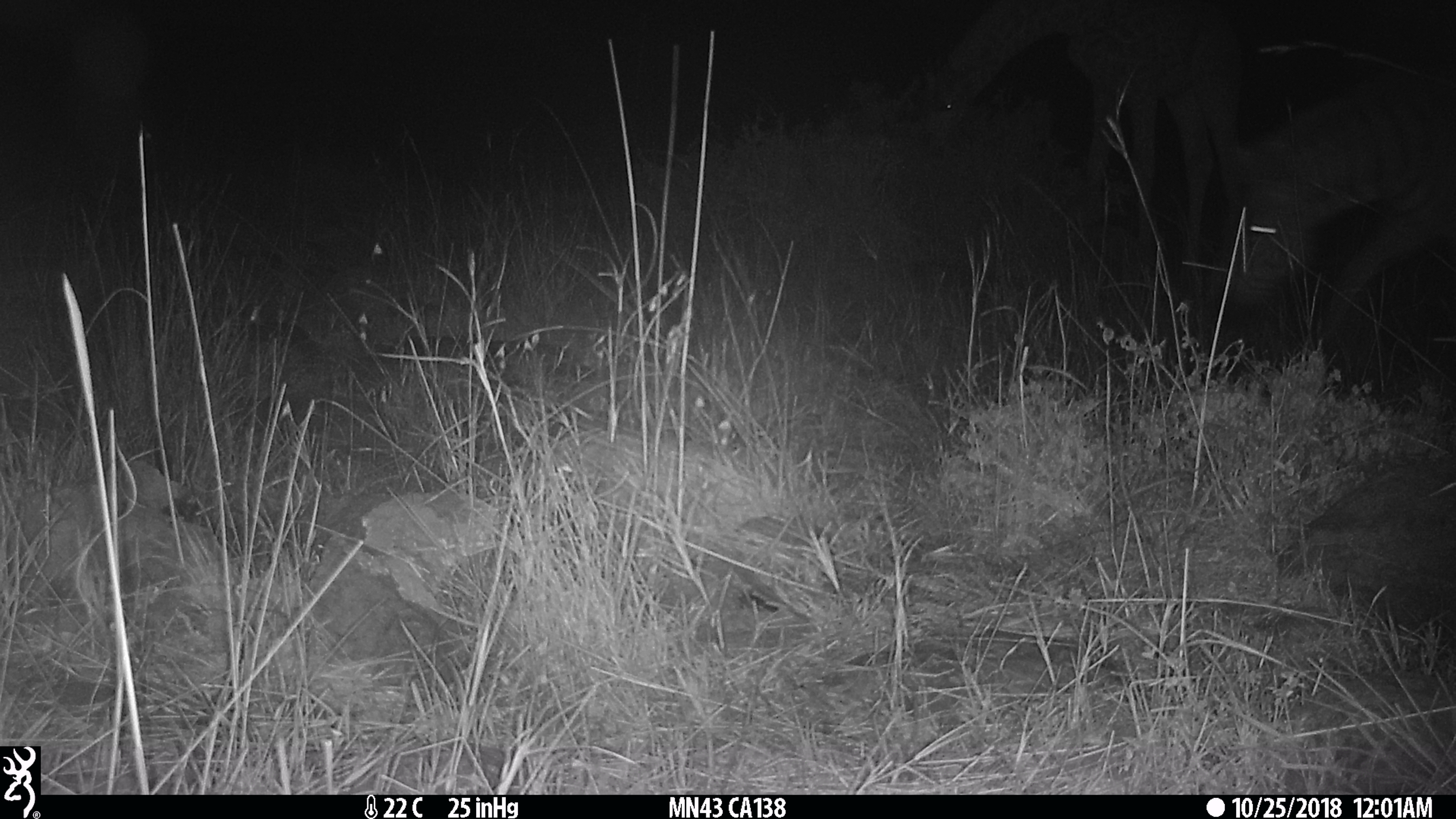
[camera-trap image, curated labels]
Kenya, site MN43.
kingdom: Animalia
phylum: Chordata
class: Mammalia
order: Perissodactyla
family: Equidae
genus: Equus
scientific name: Equus quagga burchellii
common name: burchell's zebra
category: zebra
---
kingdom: Animalia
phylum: Chordata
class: Mammalia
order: Artiodactyla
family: Giraffidae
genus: Giraffa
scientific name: Giraffa camelopardalis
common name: northern giraffe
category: giraffe